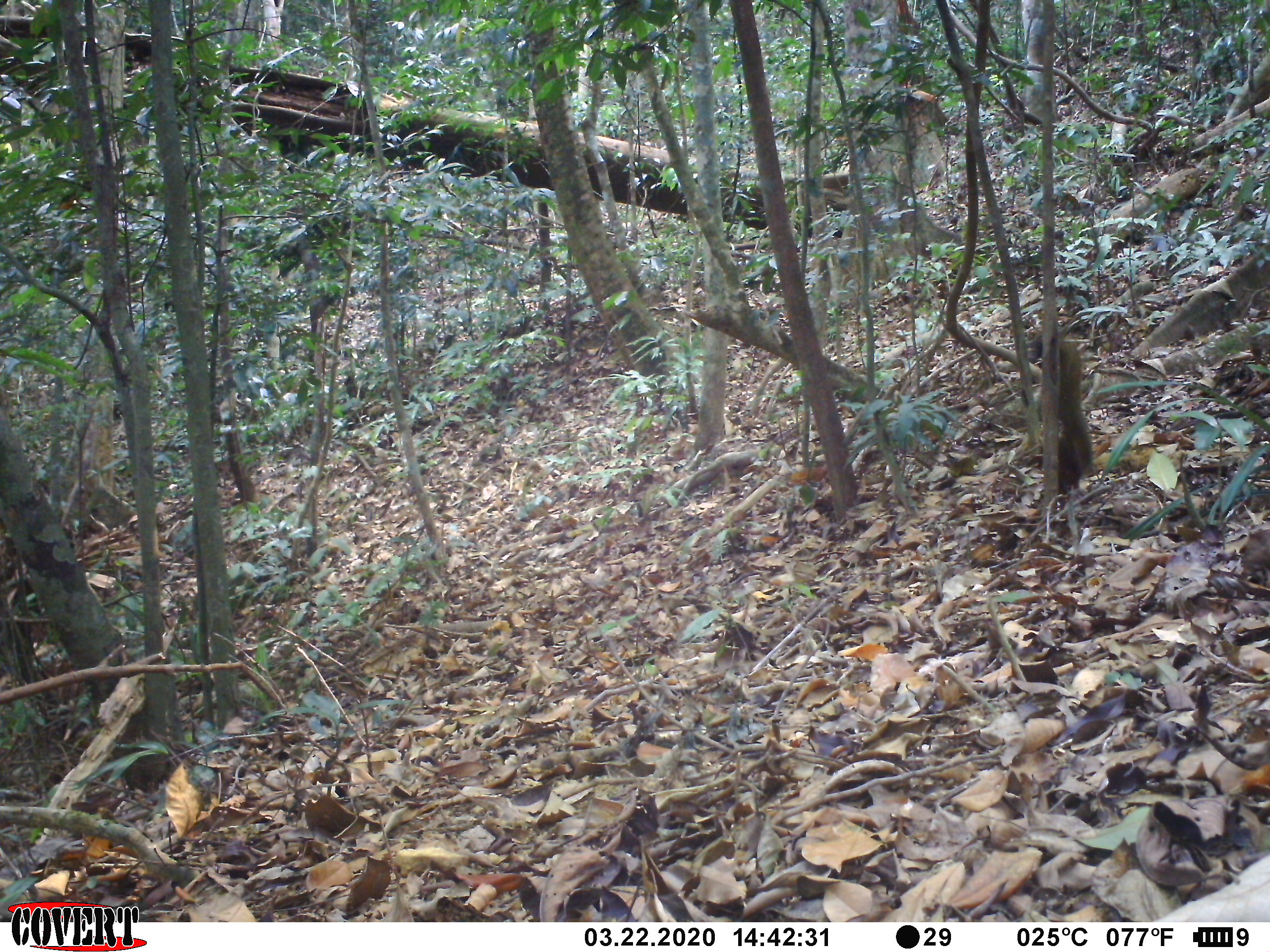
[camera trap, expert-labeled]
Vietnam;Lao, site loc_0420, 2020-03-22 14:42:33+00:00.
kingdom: Animalia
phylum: Chordata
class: Mammalia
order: Rodentia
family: Sciuridae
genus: Callosciurus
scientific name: Callosciurus erythraeus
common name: pallas's squirrel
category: pallass squirrel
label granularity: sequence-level